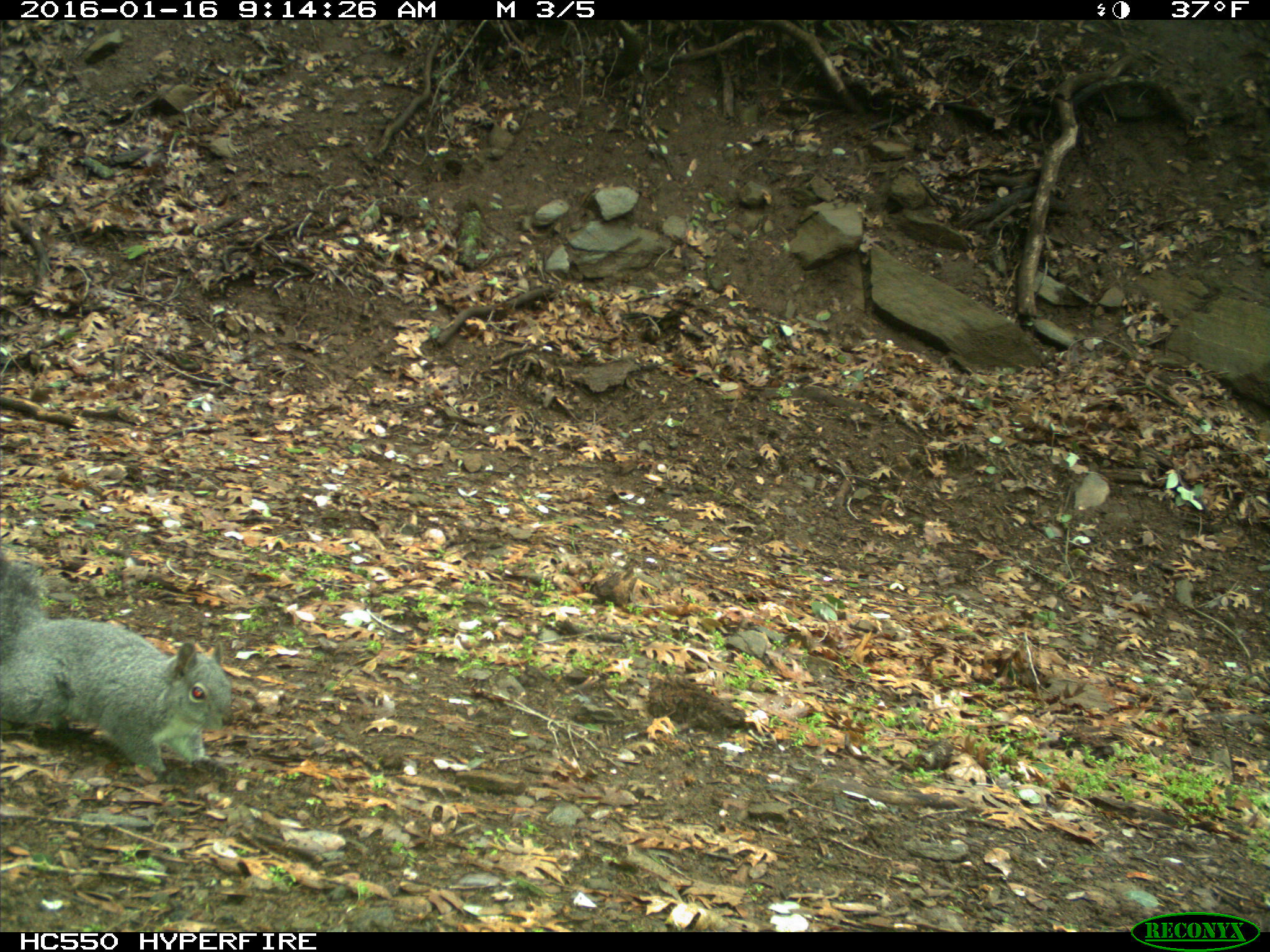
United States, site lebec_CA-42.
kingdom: Animalia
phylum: Chordata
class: Mammalia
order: Rodentia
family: Sciuridae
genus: Sciurus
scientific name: Sciurus carolinensis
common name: eastern gray squirrel